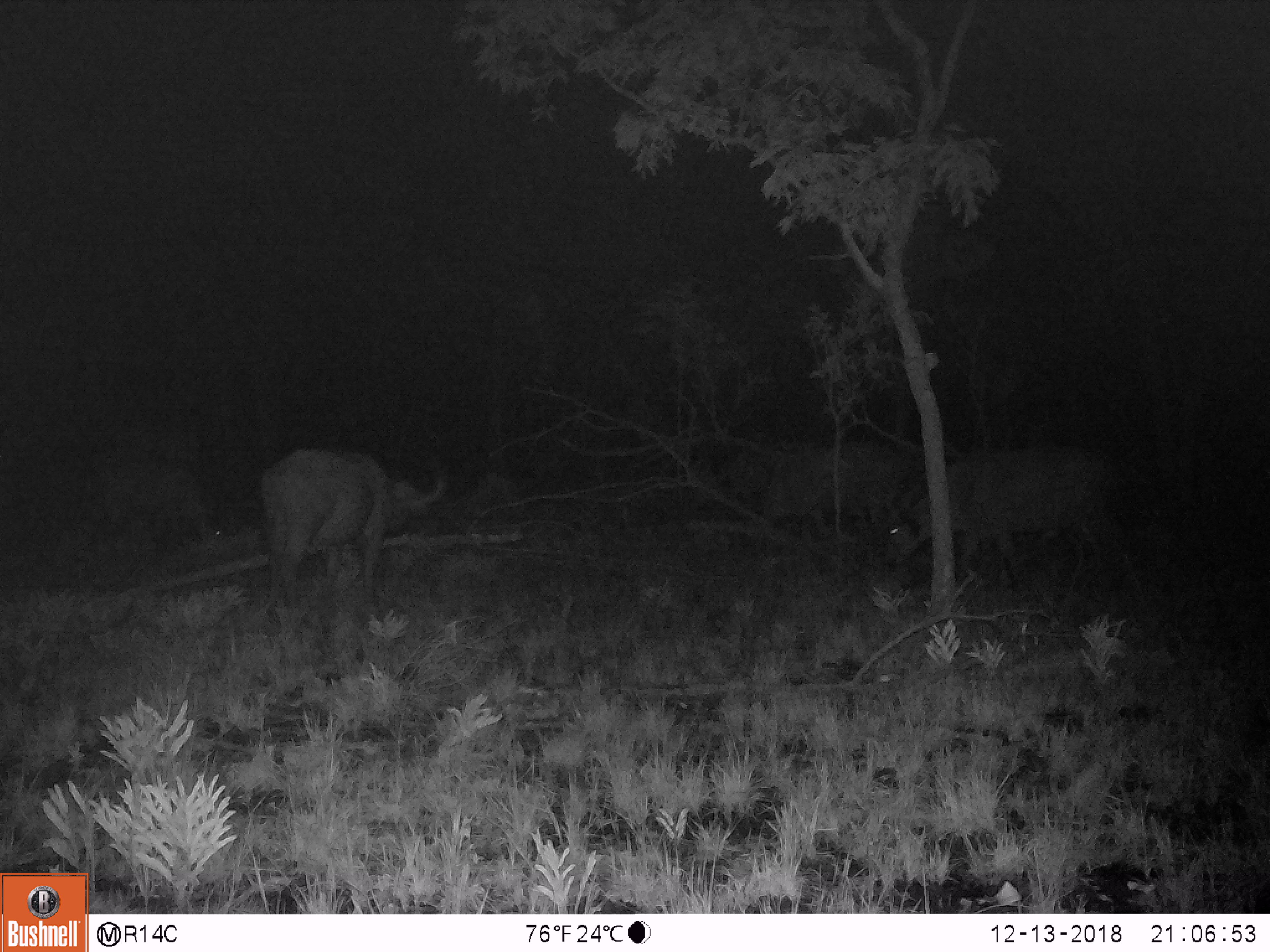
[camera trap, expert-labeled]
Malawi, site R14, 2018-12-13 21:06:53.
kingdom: Animalia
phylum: Chordata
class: Mammalia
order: Artiodactyla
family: Bovidae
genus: Syncerus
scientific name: Syncerus caffer caffer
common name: cape buffalo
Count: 4.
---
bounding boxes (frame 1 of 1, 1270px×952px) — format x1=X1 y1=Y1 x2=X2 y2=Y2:
cape buffalo: x1=260 y1=433 x2=459 y2=605; x1=877 y1=440 x2=1131 y2=570; x1=81 y1=448 x2=236 y2=553; x1=750 y1=435 x2=905 y2=526